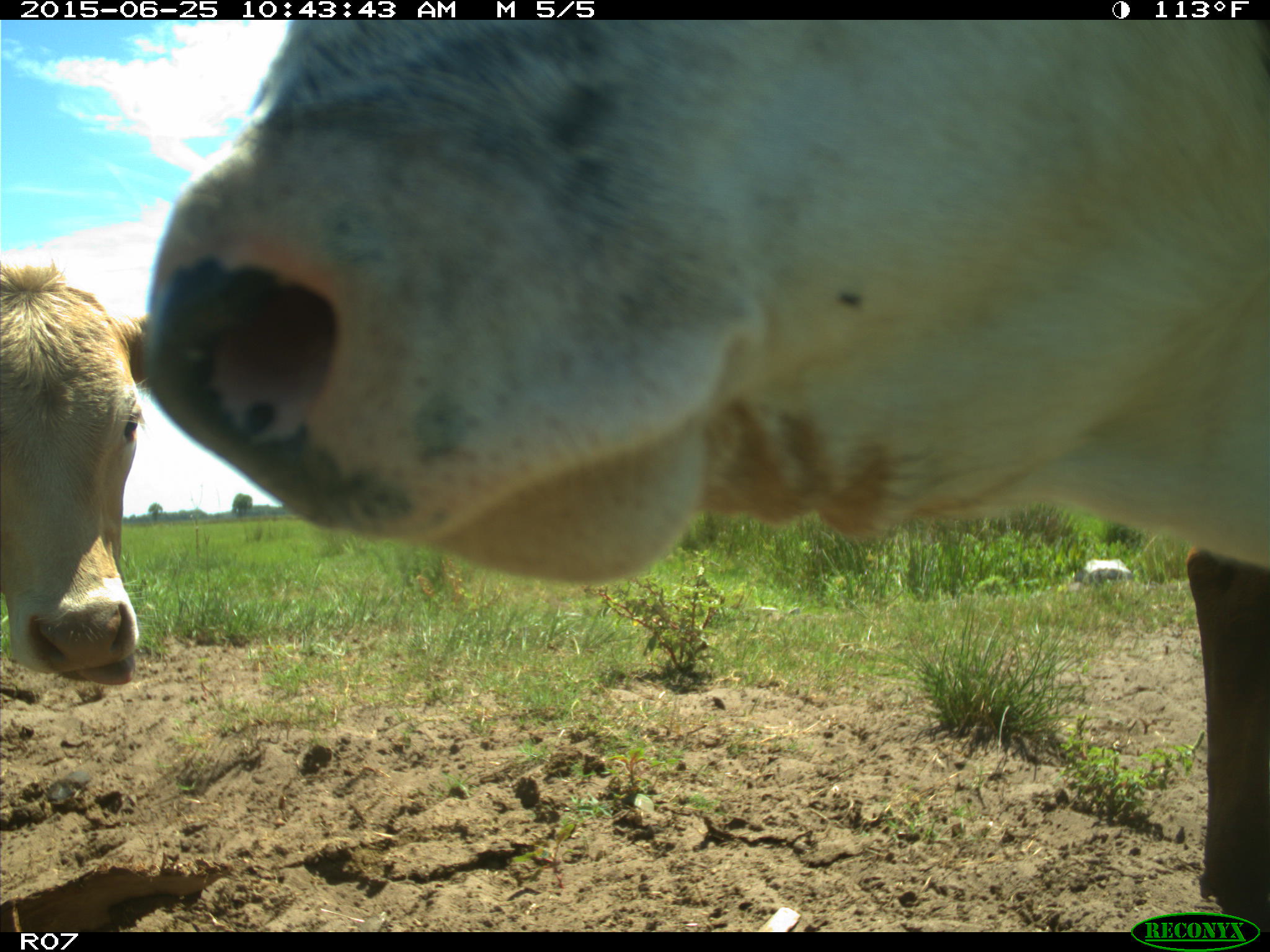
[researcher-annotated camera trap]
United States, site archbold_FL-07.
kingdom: Animalia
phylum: Chordata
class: Mammalia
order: Artiodactyla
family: Bovidae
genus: Bos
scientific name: Bos taurus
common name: domestic cow